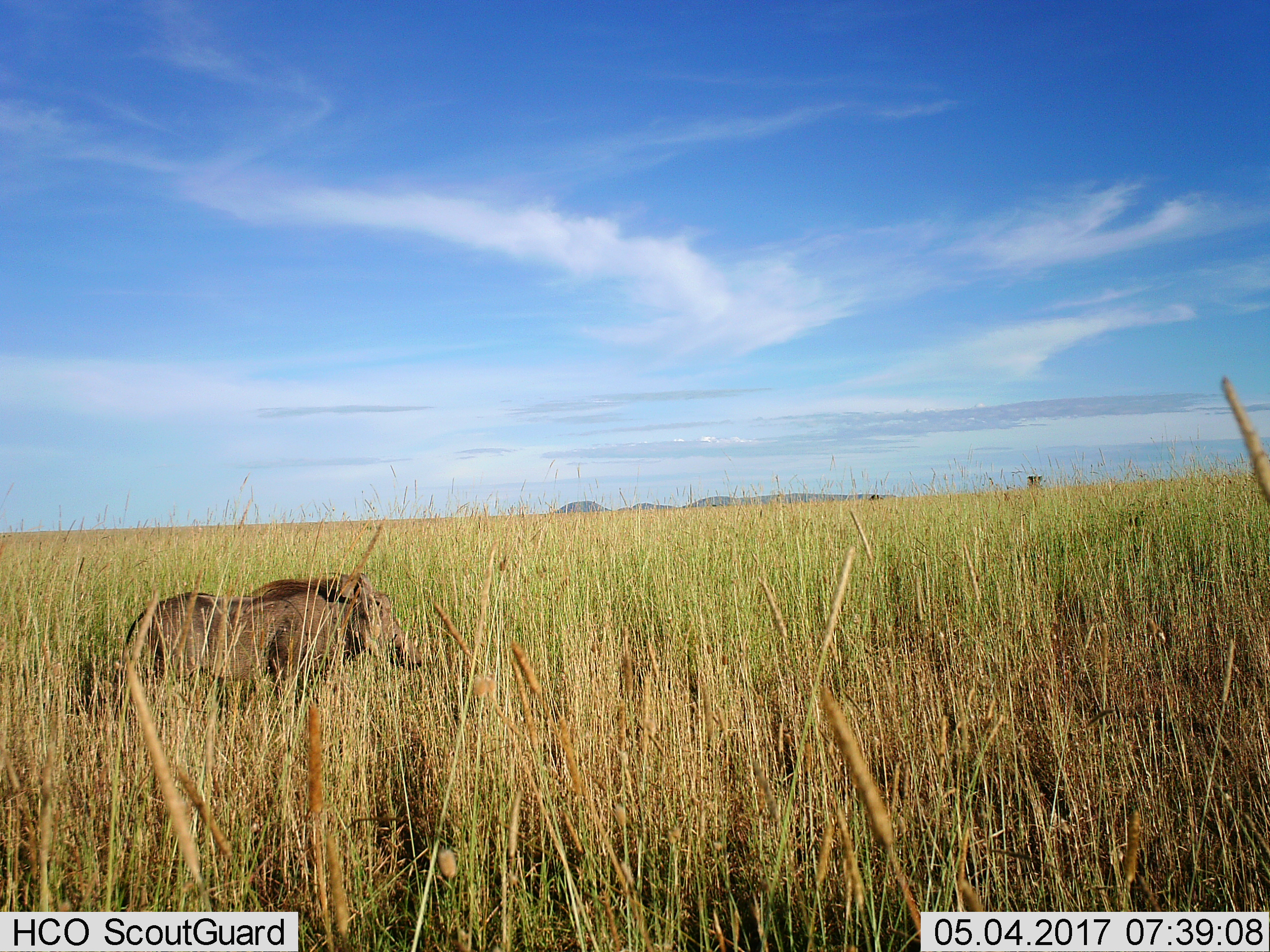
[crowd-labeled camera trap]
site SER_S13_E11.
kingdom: Animalia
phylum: Chordata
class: Mammalia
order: Artiodactyla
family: Suidae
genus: Phacochoerus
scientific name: Phacochoerus africanus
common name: warthog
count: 1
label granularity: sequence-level